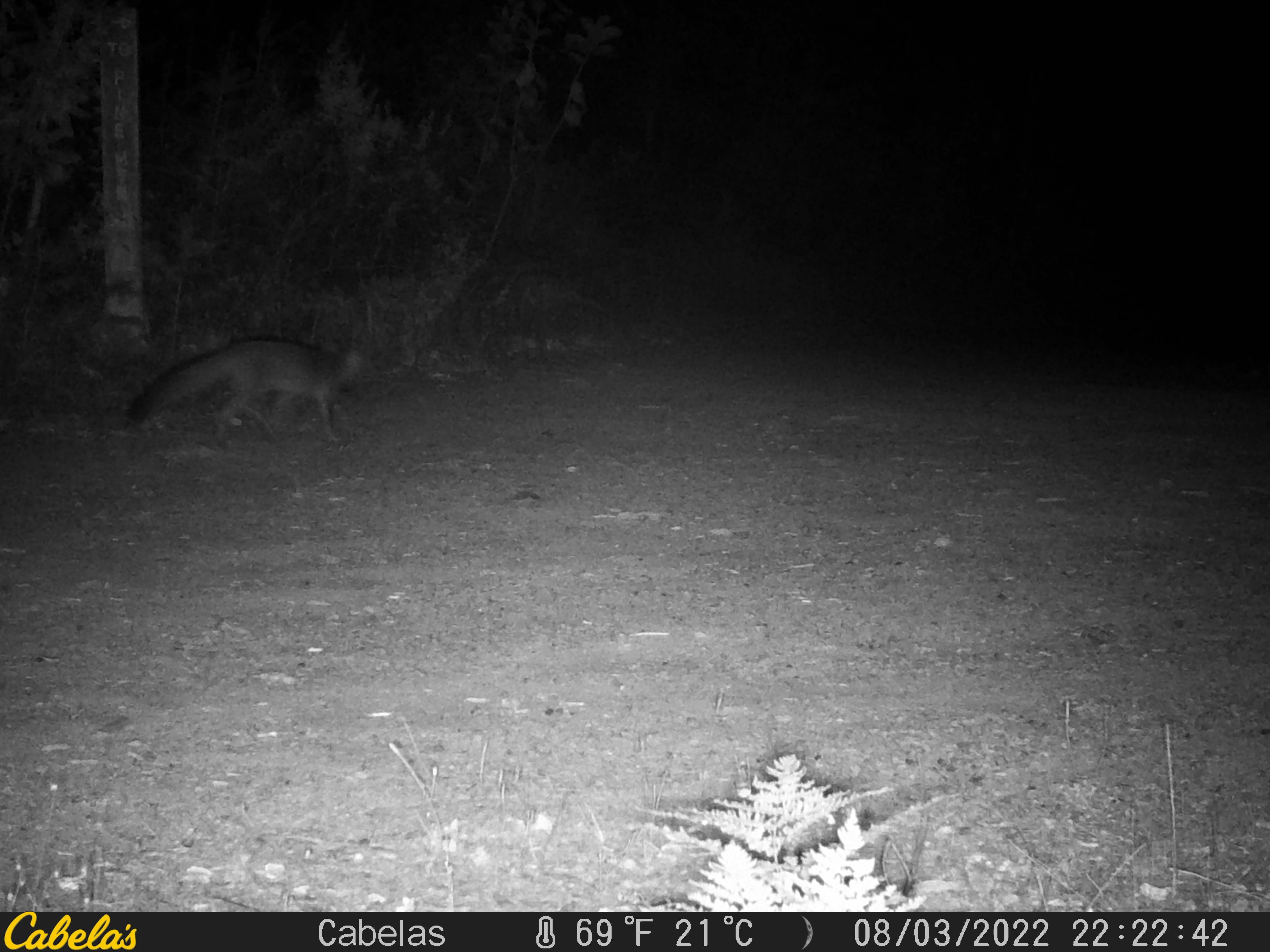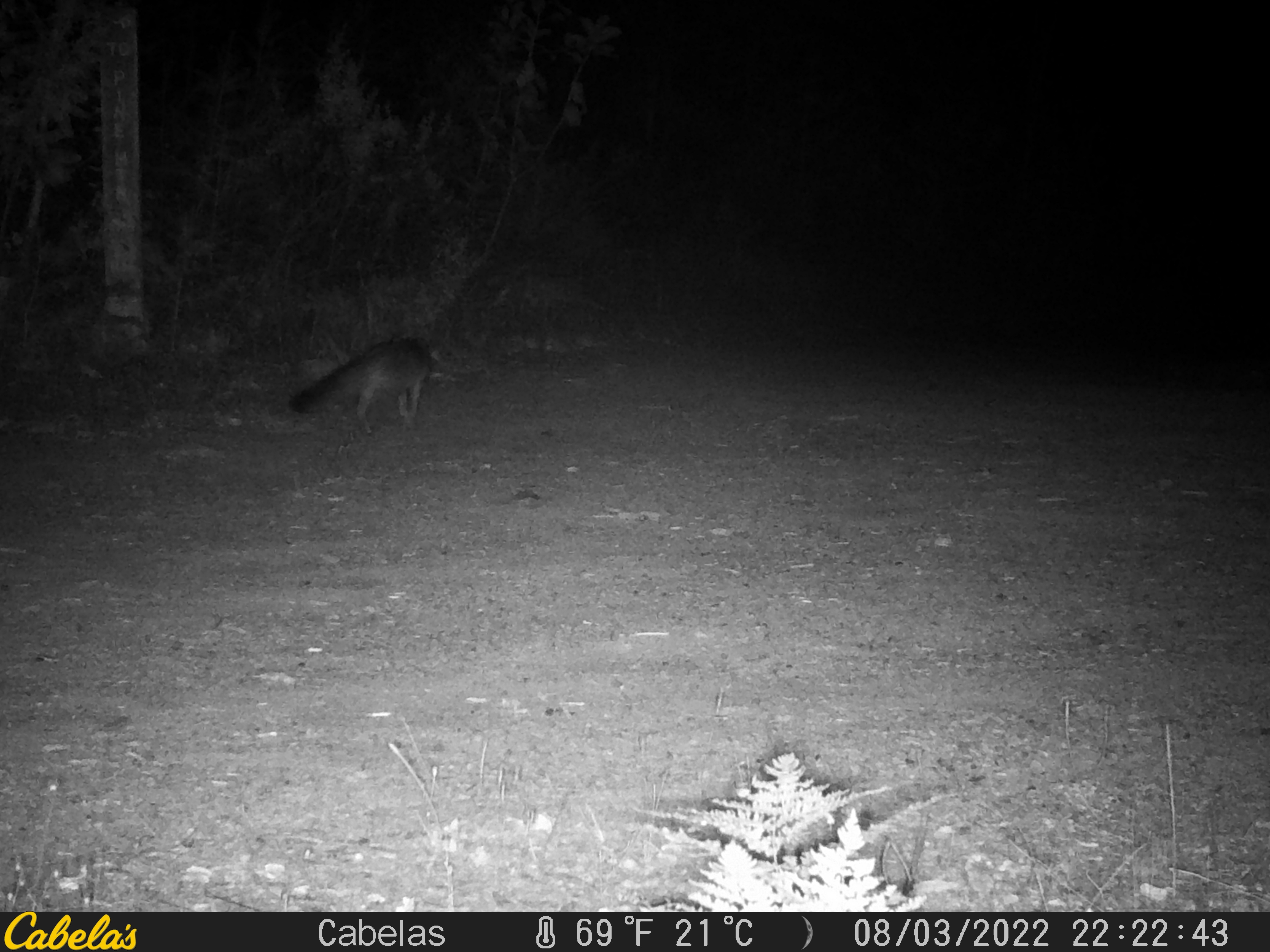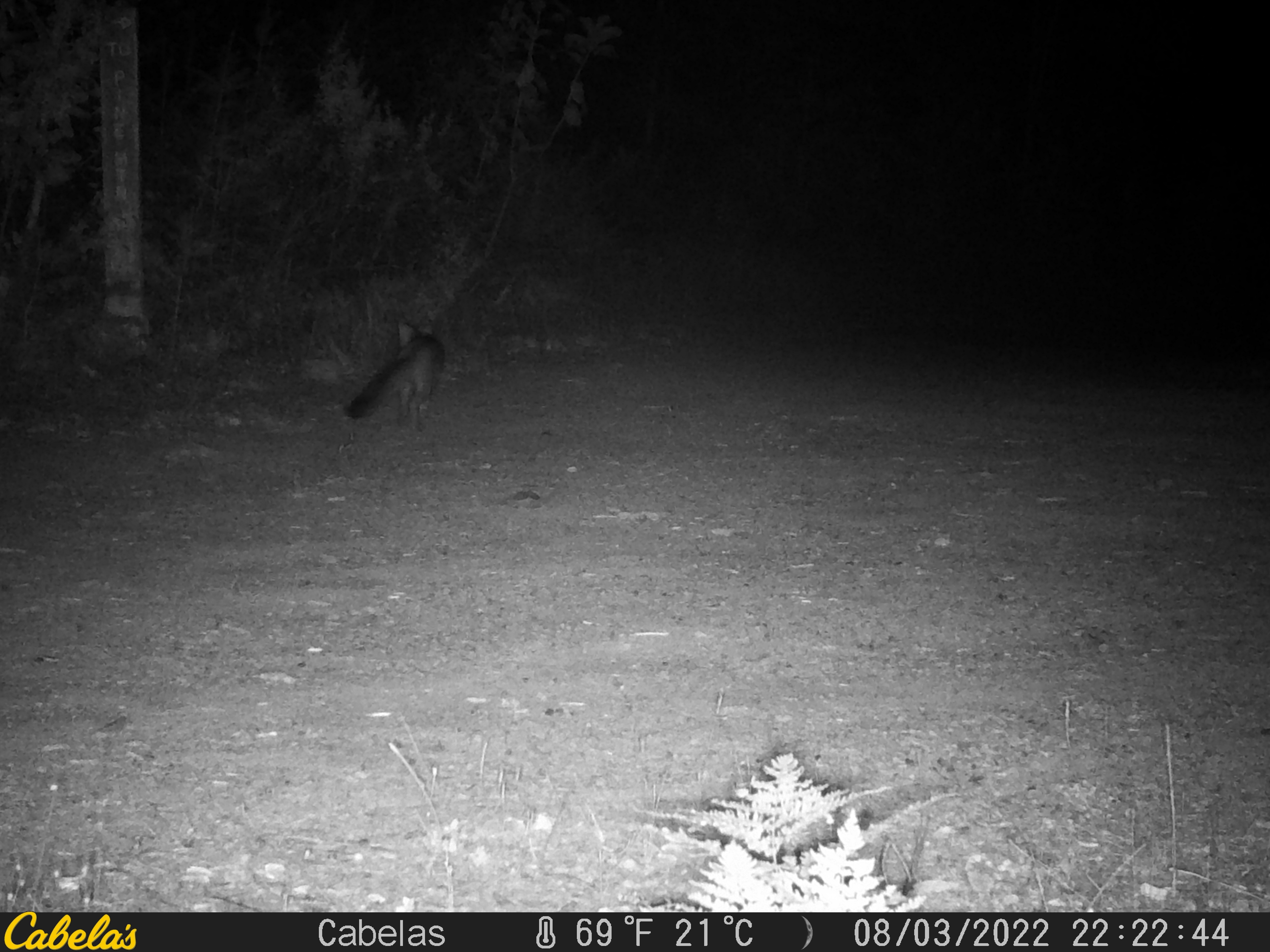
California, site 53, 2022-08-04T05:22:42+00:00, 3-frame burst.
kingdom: Animalia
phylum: Chordata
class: Mammalia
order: Carnivora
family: Canidae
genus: Urocyon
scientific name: Urocyon cinereoargenteus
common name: gray fox